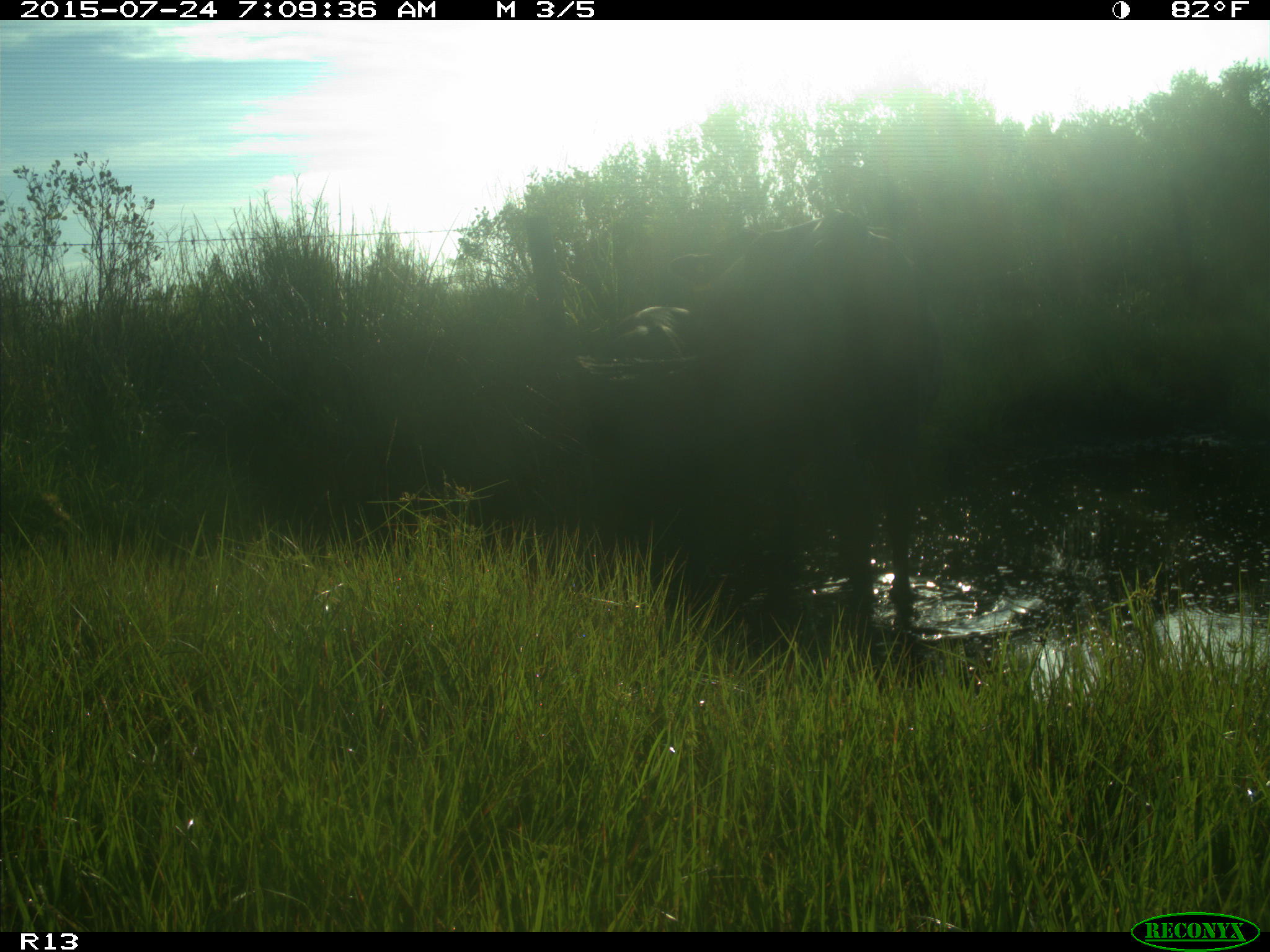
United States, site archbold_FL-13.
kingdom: Animalia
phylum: Chordata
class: Mammalia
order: Artiodactyla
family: Bovidae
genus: Bos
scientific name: Bos taurus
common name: domestic cow